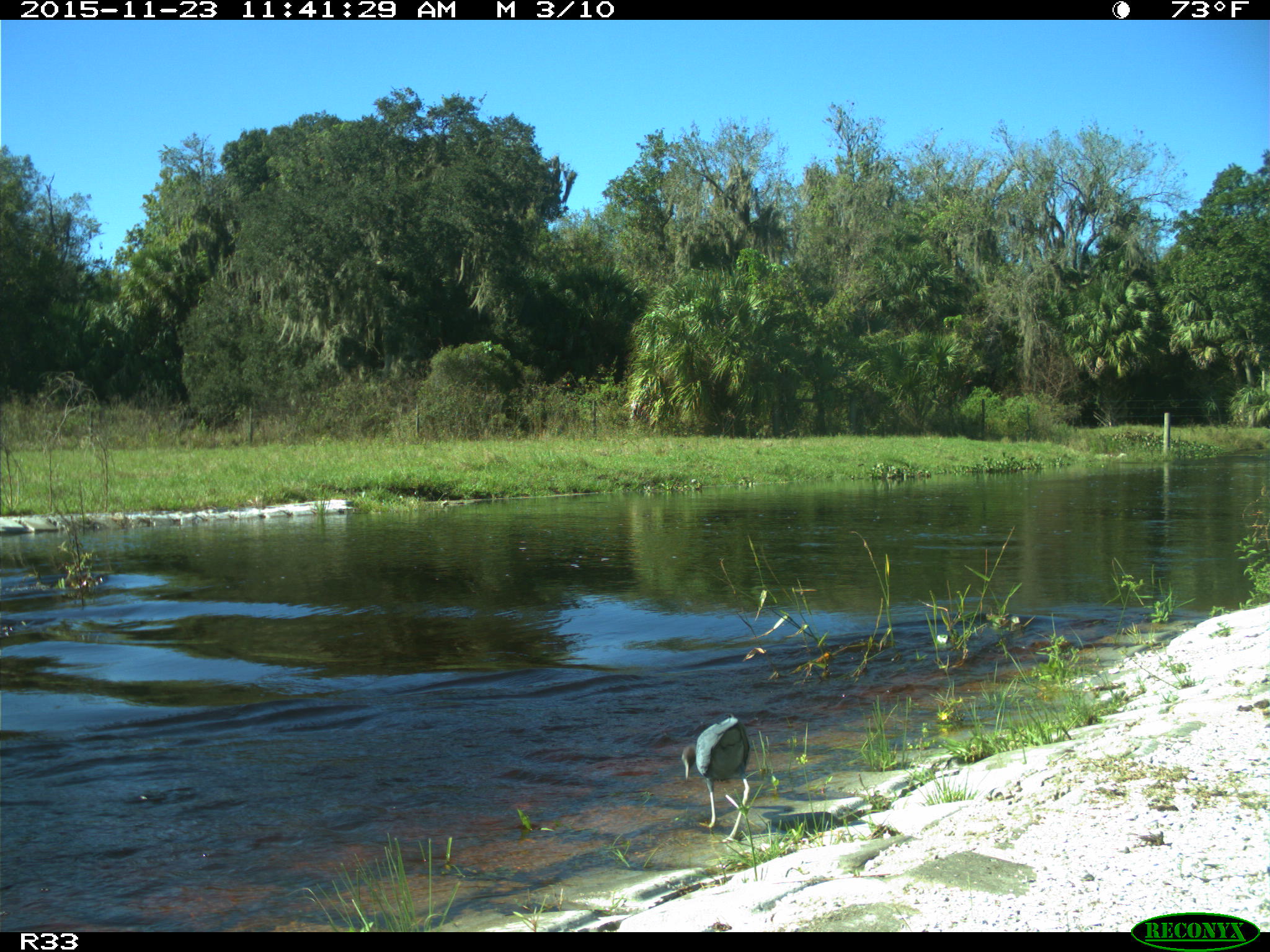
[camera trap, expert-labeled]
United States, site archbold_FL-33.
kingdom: Animalia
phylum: Chordata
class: Aves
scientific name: Aves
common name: birds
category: unidentified bird